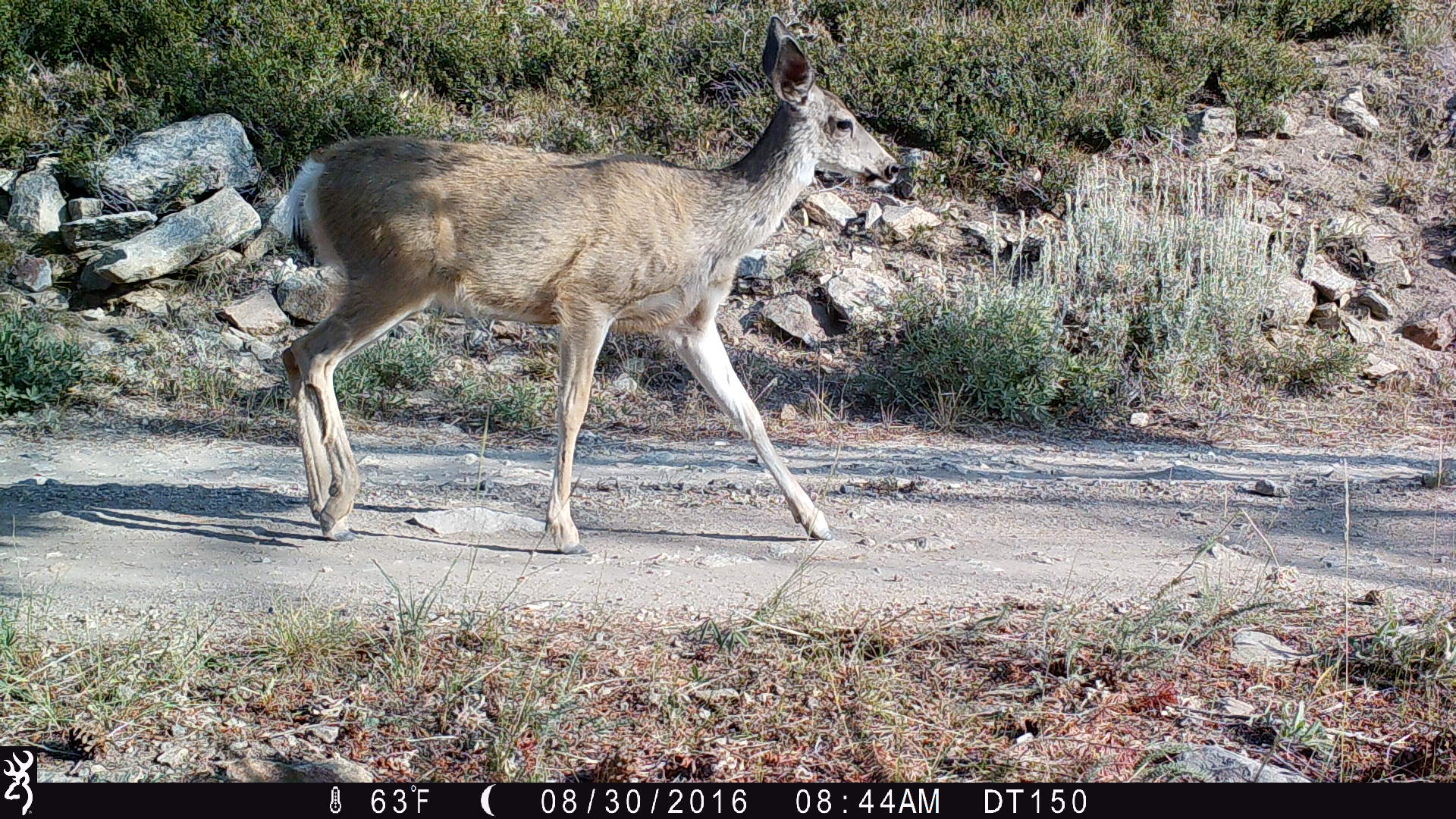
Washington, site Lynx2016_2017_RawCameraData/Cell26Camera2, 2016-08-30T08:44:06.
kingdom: Animalia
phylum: Chordata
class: Mammalia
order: Artiodactyla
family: Cervidae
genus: Odocoileus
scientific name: Odocoileus hemionus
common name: mule deer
Odocoileus hemionus (mule deer). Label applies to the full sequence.